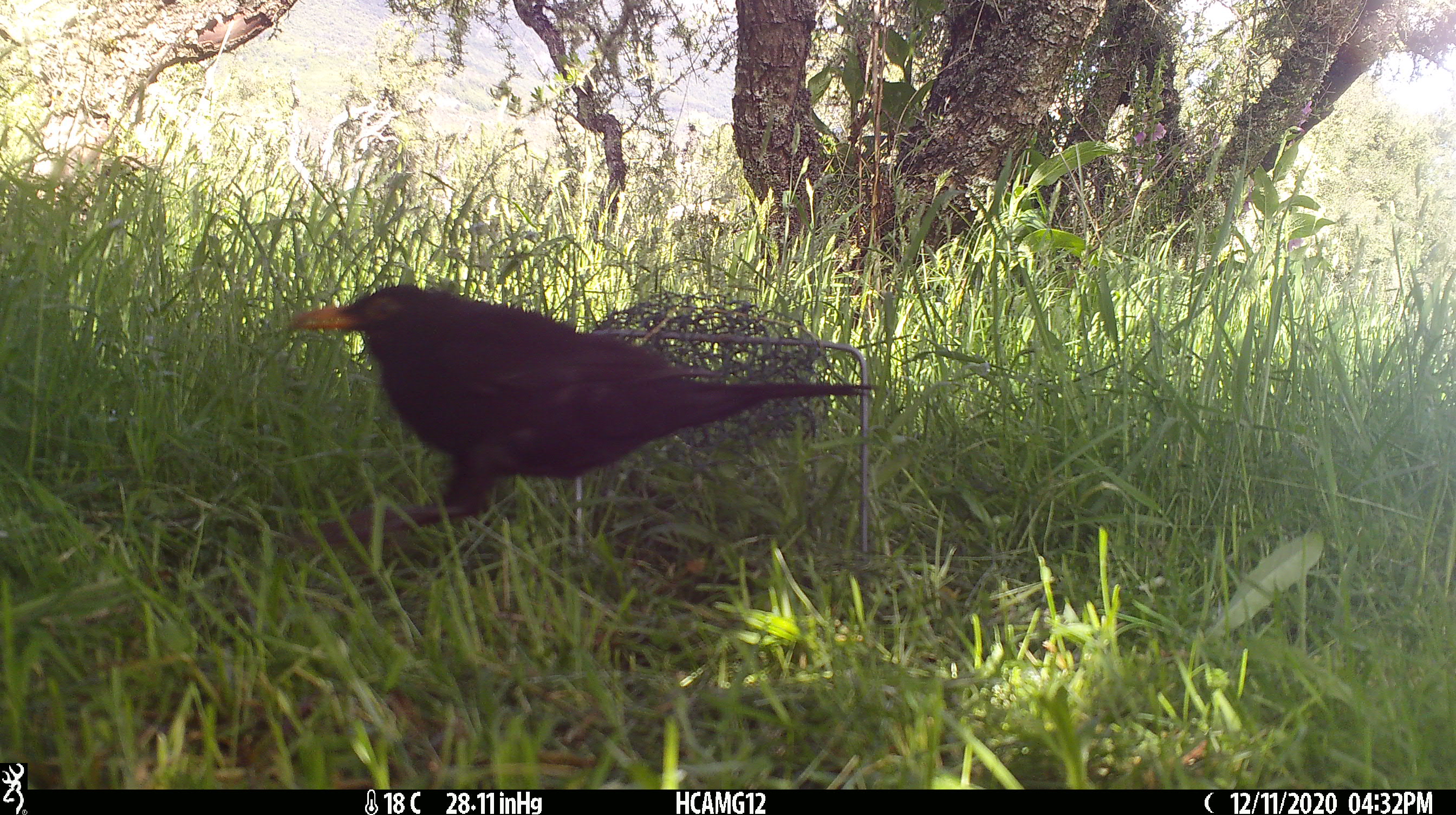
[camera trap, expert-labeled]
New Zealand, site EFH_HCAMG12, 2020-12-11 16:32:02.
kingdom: Animalia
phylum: Chordata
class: Aves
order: Passeriformes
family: Turdidae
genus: Turdus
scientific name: Turdus merula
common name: eurasian blackbird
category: blackbird